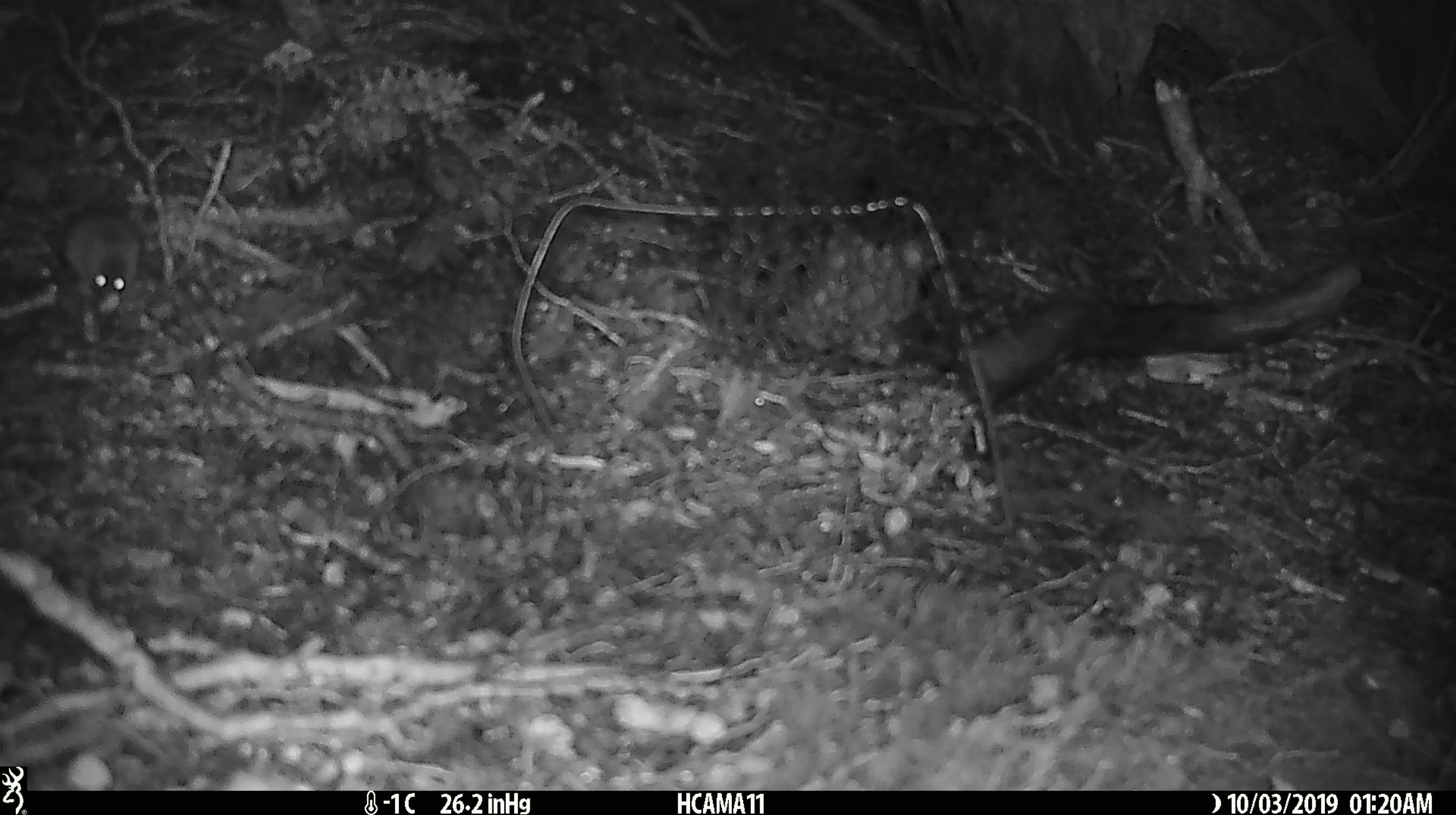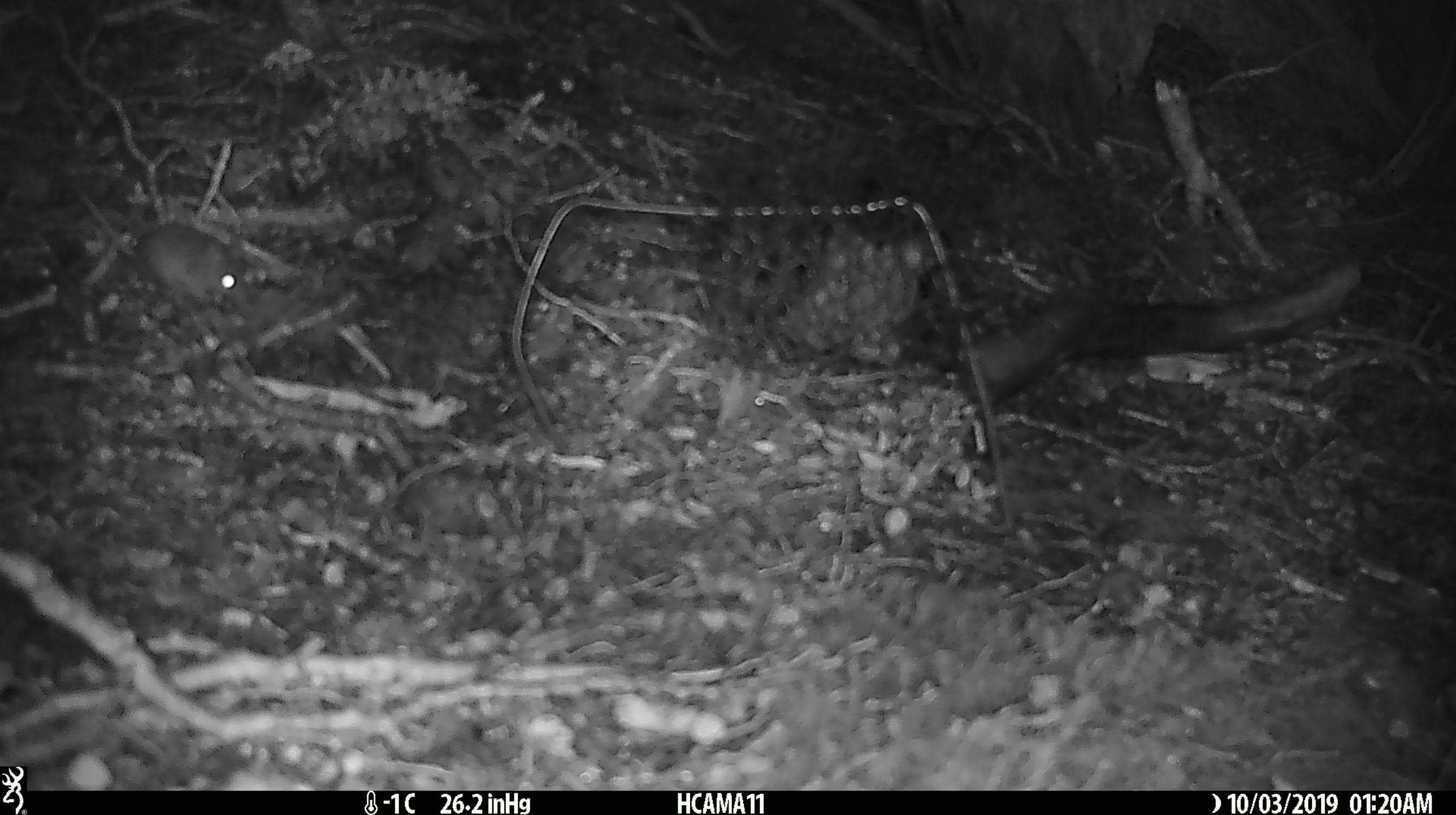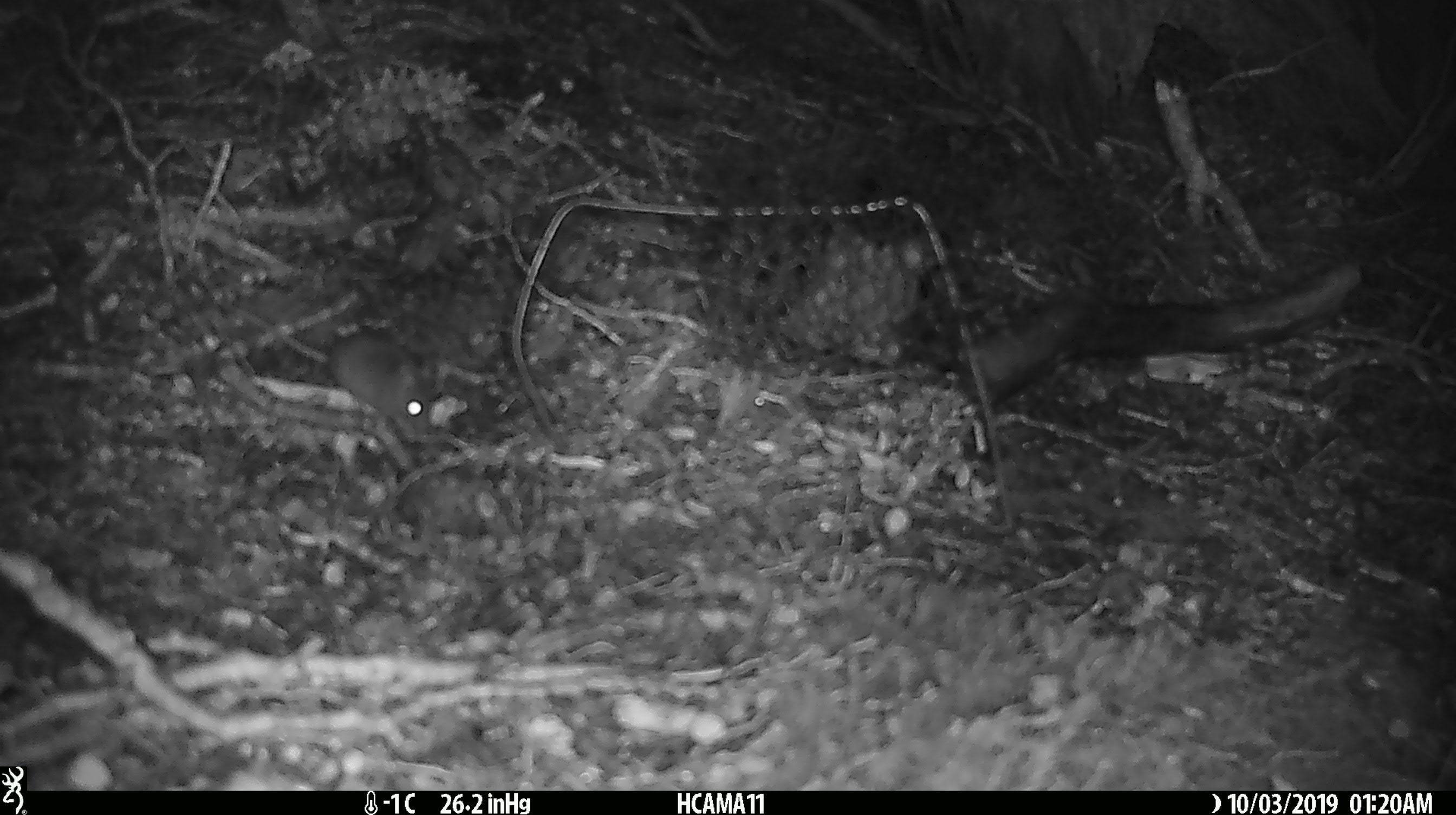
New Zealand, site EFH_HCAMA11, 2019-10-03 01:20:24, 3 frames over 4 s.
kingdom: Animalia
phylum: Chordata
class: Mammalia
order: Rodentia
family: Muridae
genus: Mus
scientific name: Mus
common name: mouse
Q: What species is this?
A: Mouse (Mus).